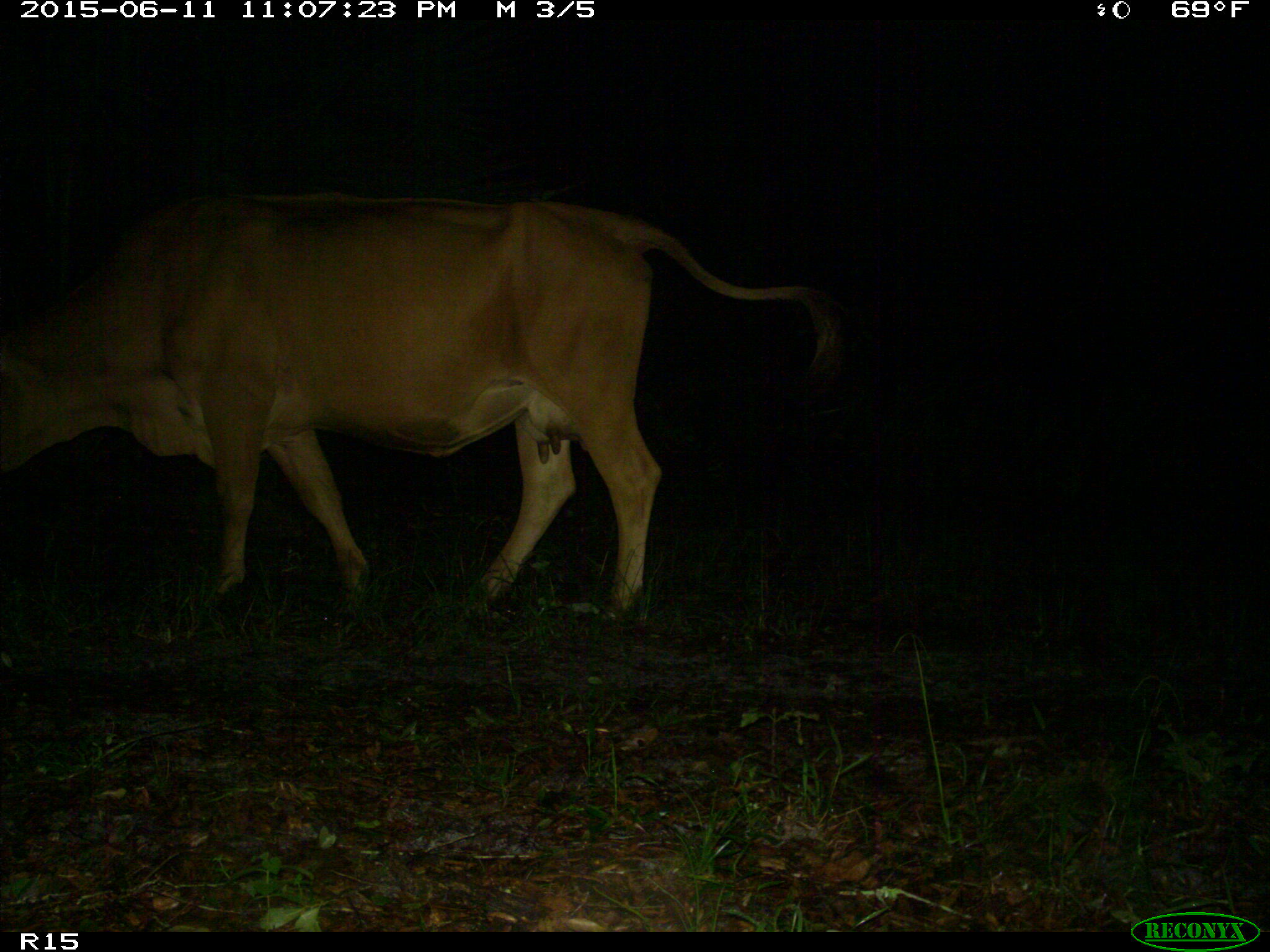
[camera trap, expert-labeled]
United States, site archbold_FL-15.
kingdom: Animalia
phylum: Chordata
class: Mammalia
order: Artiodactyla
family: Bovidae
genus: Bos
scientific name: Bos taurus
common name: domestic cow